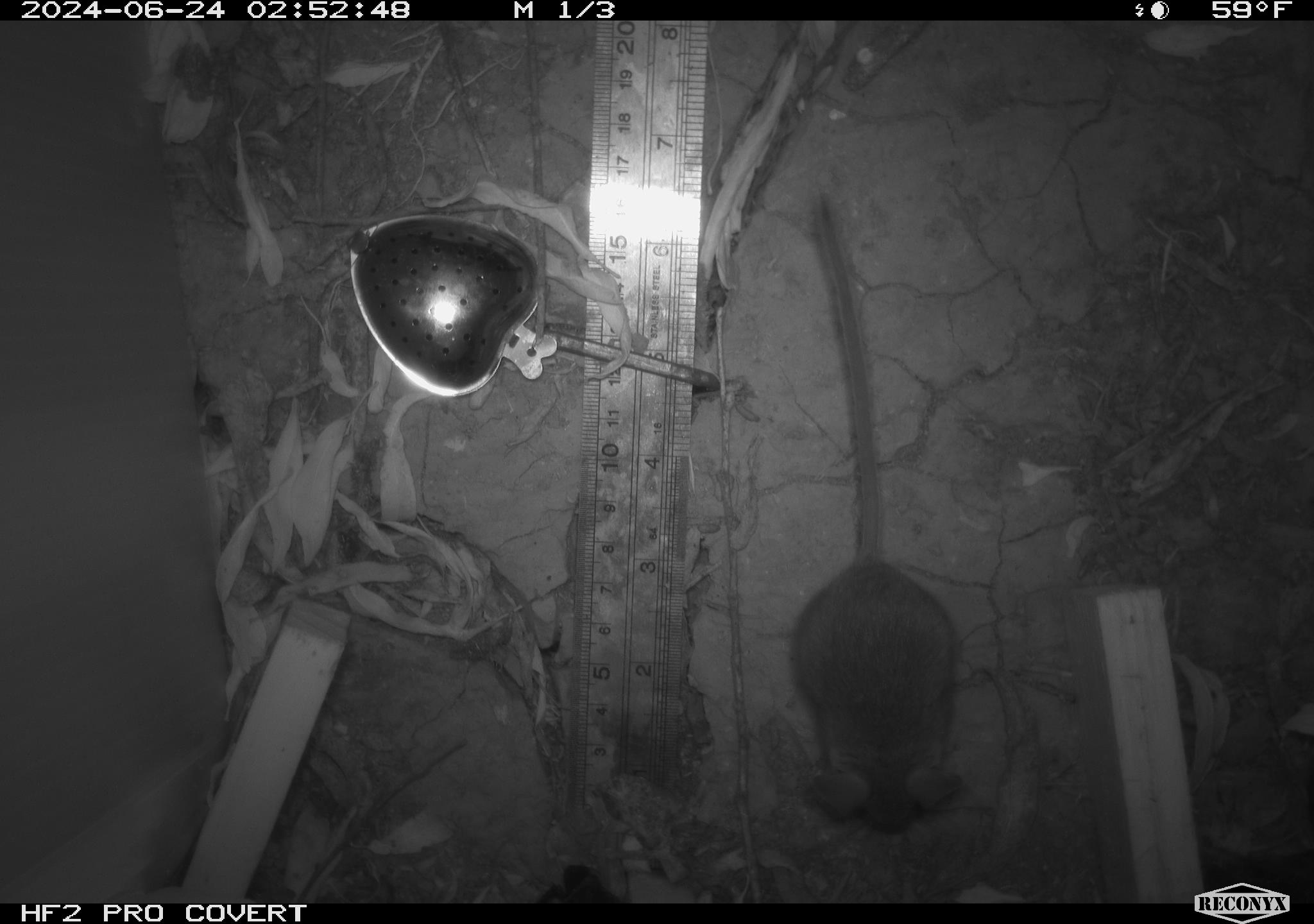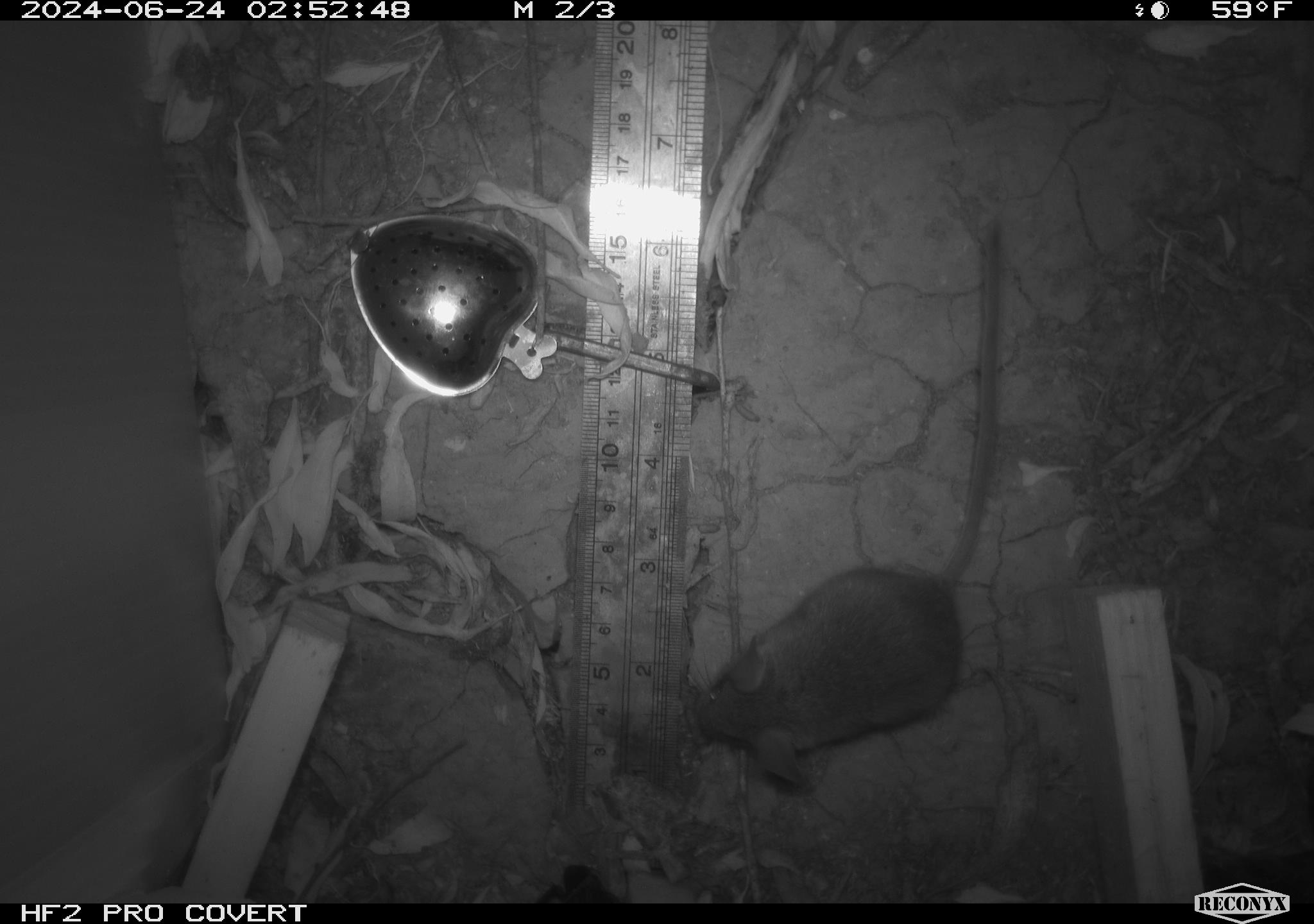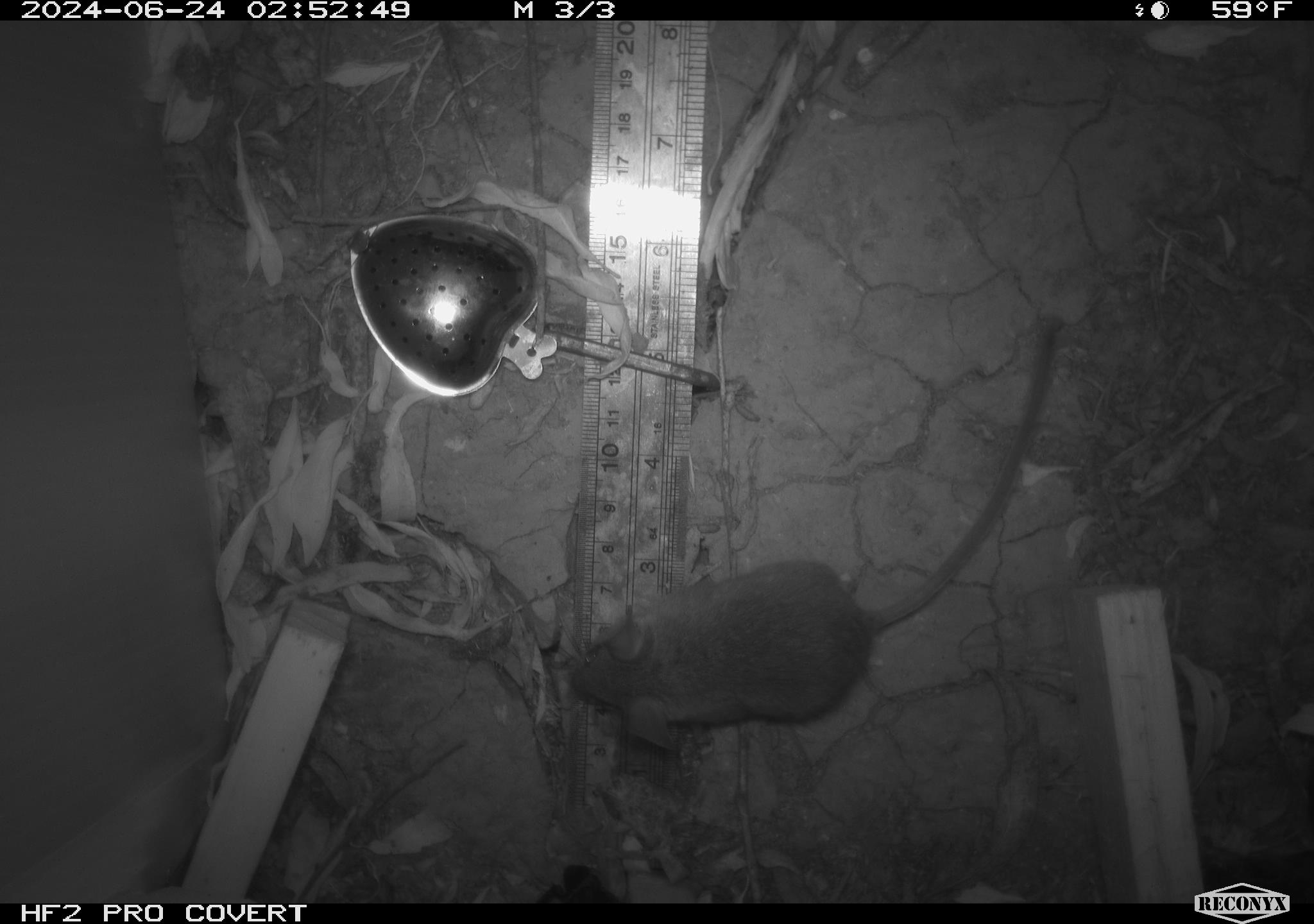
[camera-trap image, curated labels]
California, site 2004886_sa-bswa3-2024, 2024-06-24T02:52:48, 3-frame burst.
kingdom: Animalia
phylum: Chordata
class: Mammalia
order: Rodentia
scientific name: Rodentia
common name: mouse species